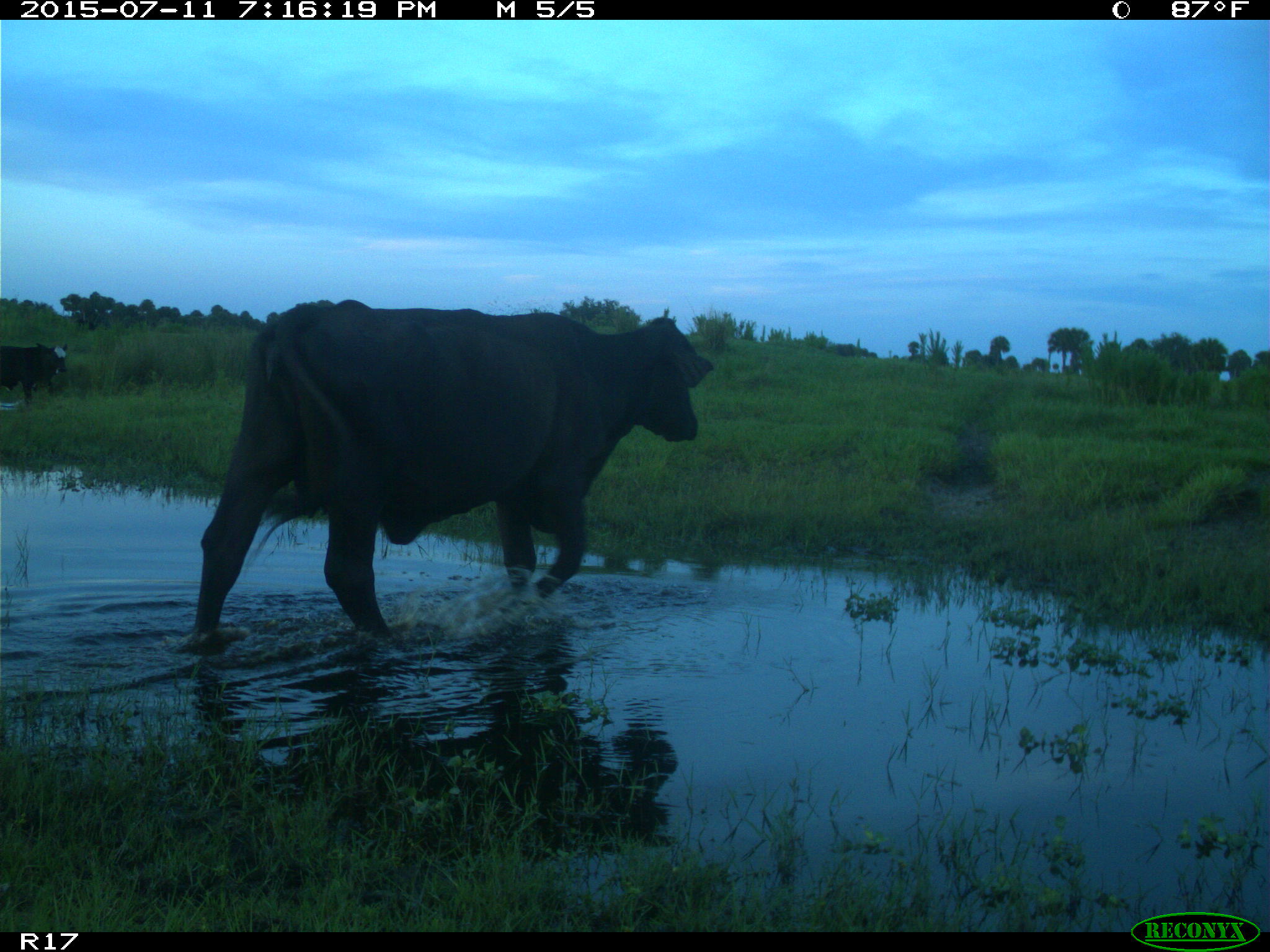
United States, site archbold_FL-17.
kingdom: Animalia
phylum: Chordata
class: Mammalia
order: Artiodactyla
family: Bovidae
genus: Bos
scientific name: Bos taurus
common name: domestic cow